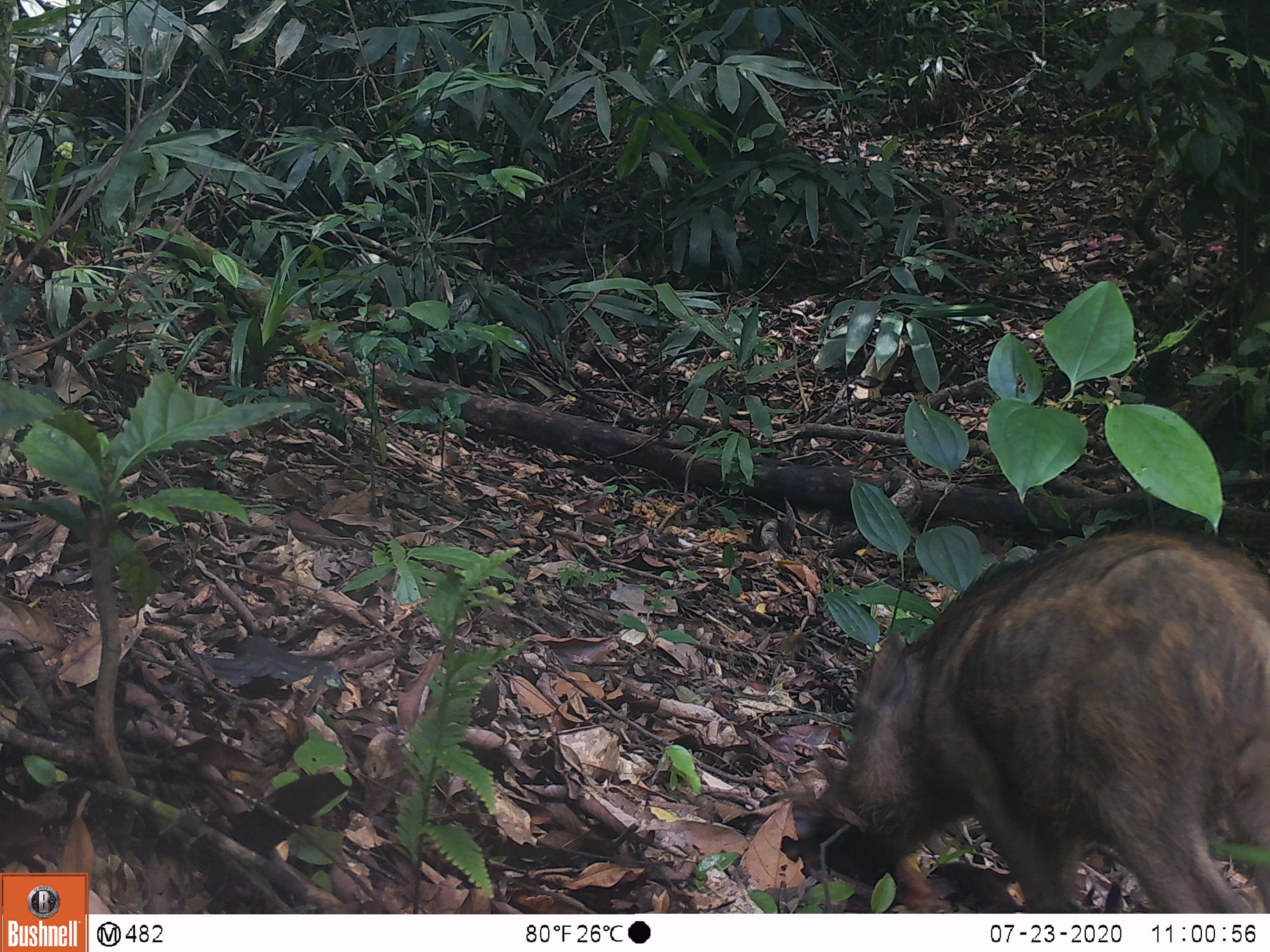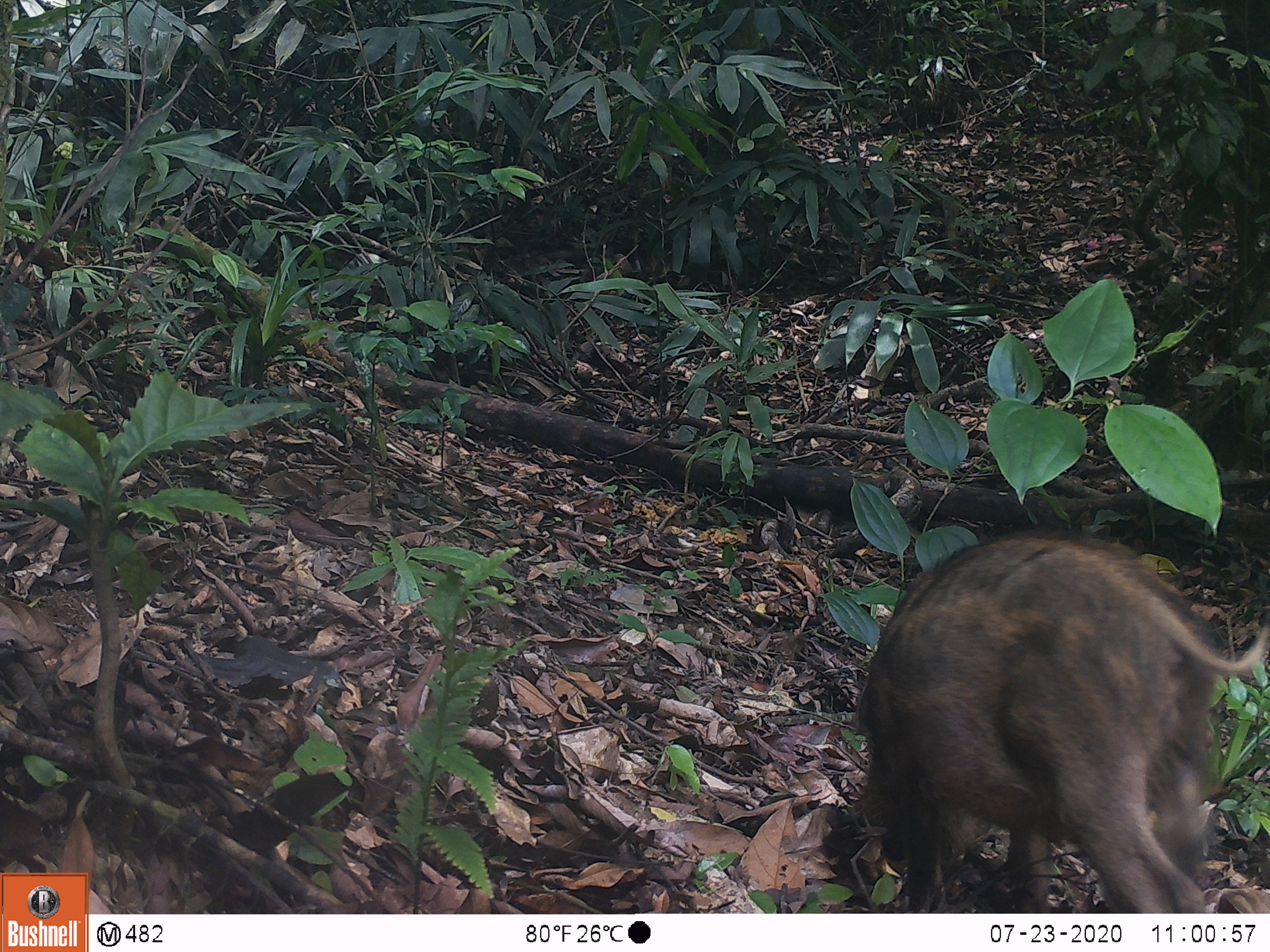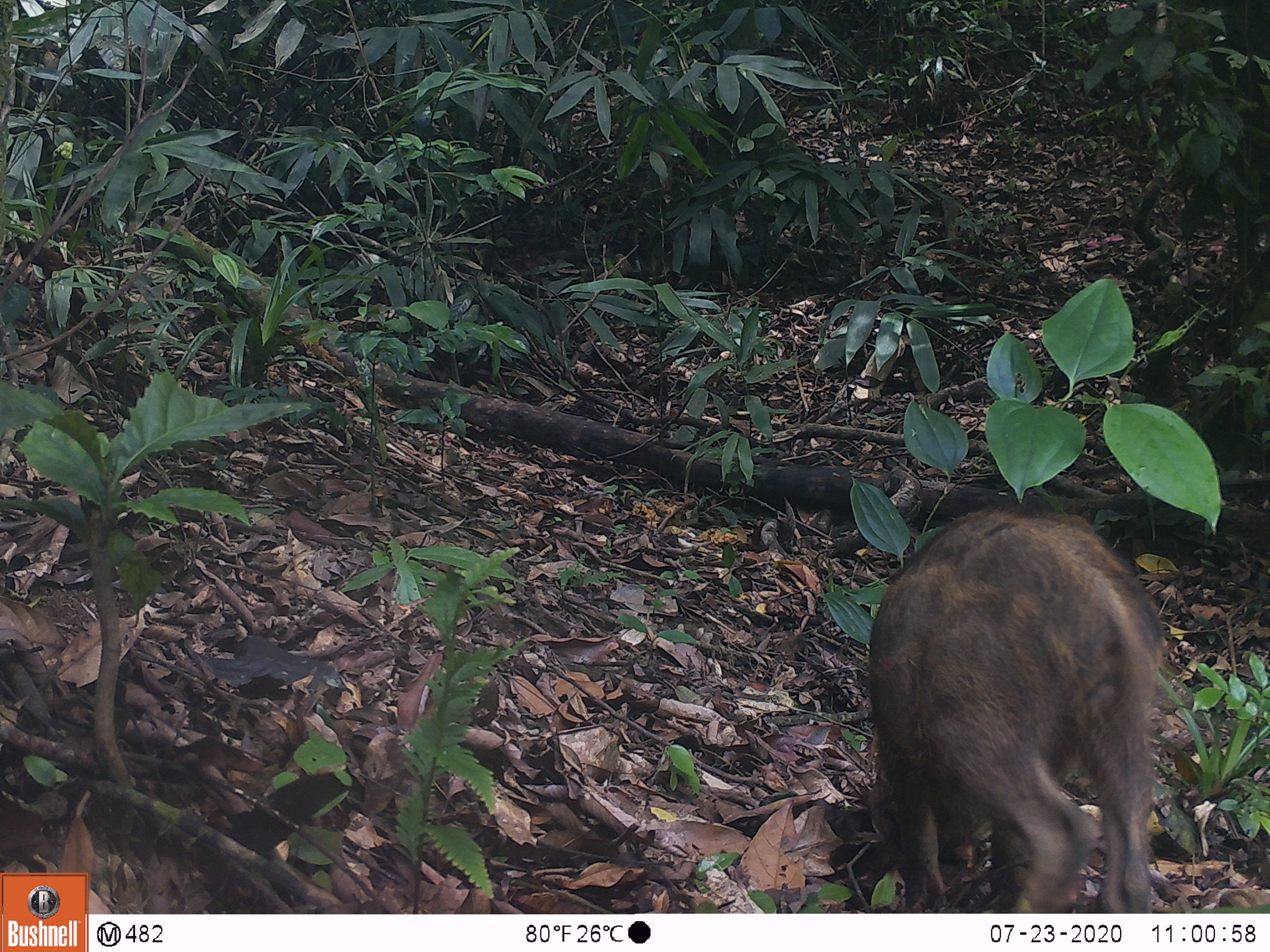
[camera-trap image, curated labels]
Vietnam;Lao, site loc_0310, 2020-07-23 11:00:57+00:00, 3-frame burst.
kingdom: Animalia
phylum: Chordata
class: Mammalia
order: Artiodactyla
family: Suidae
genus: Sus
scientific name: Sus scrofa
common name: eurasian wild pig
Eurasian wild pig (Sus scrofa). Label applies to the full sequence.